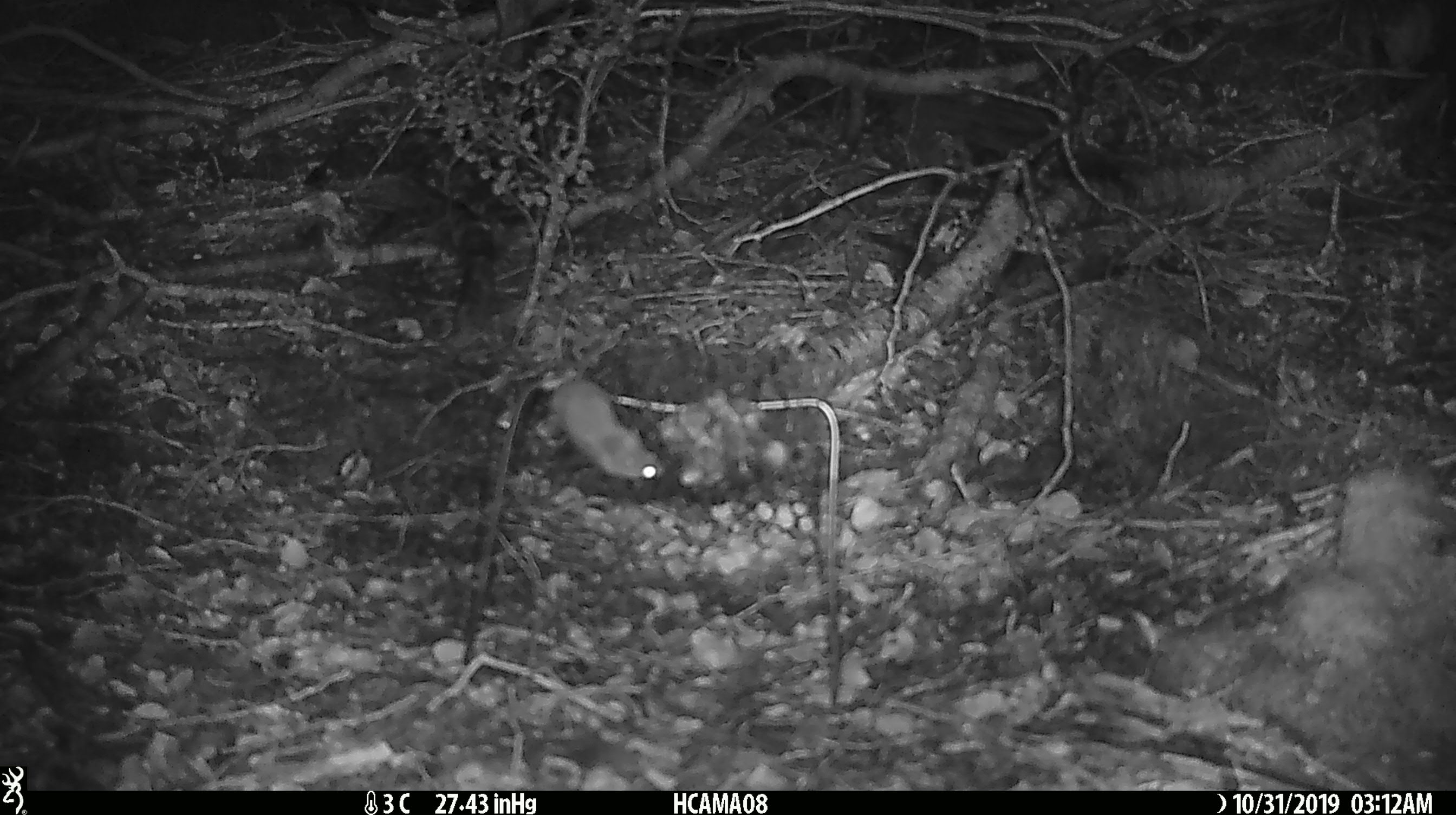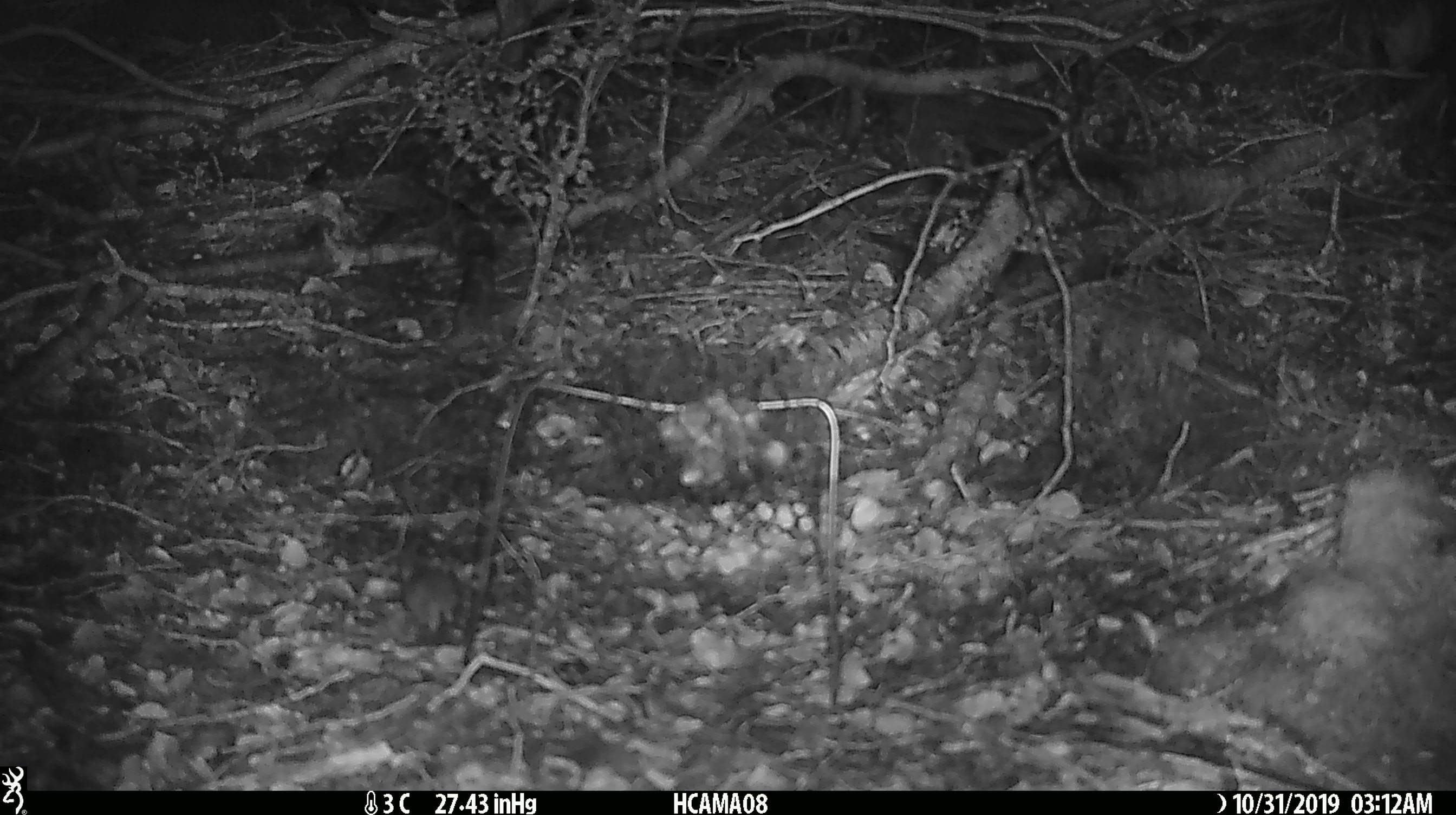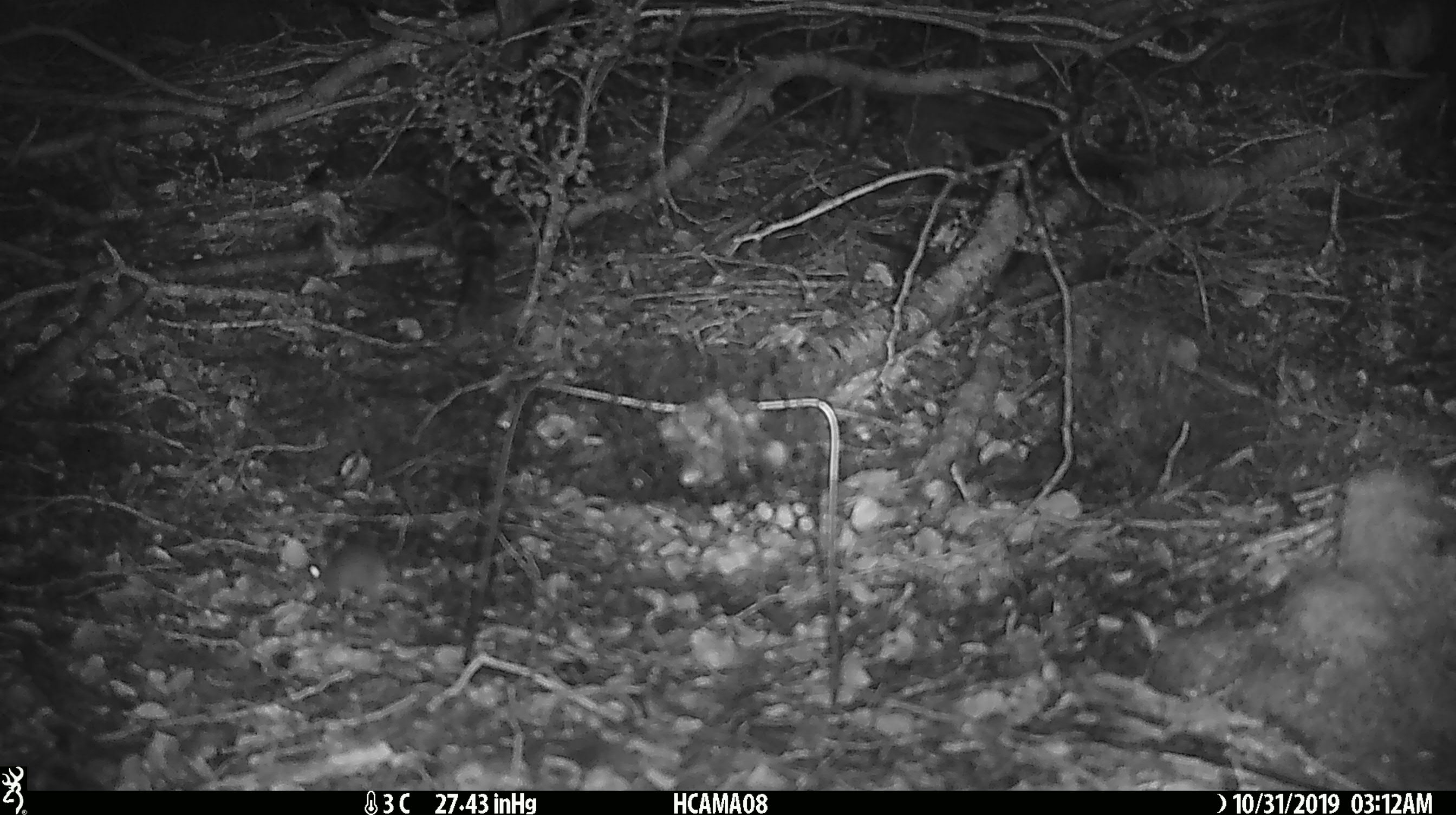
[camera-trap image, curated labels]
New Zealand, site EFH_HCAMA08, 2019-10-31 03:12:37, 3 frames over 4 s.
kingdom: Animalia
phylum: Chordata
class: Mammalia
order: Rodentia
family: Muridae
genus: Mus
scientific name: Mus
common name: mouse